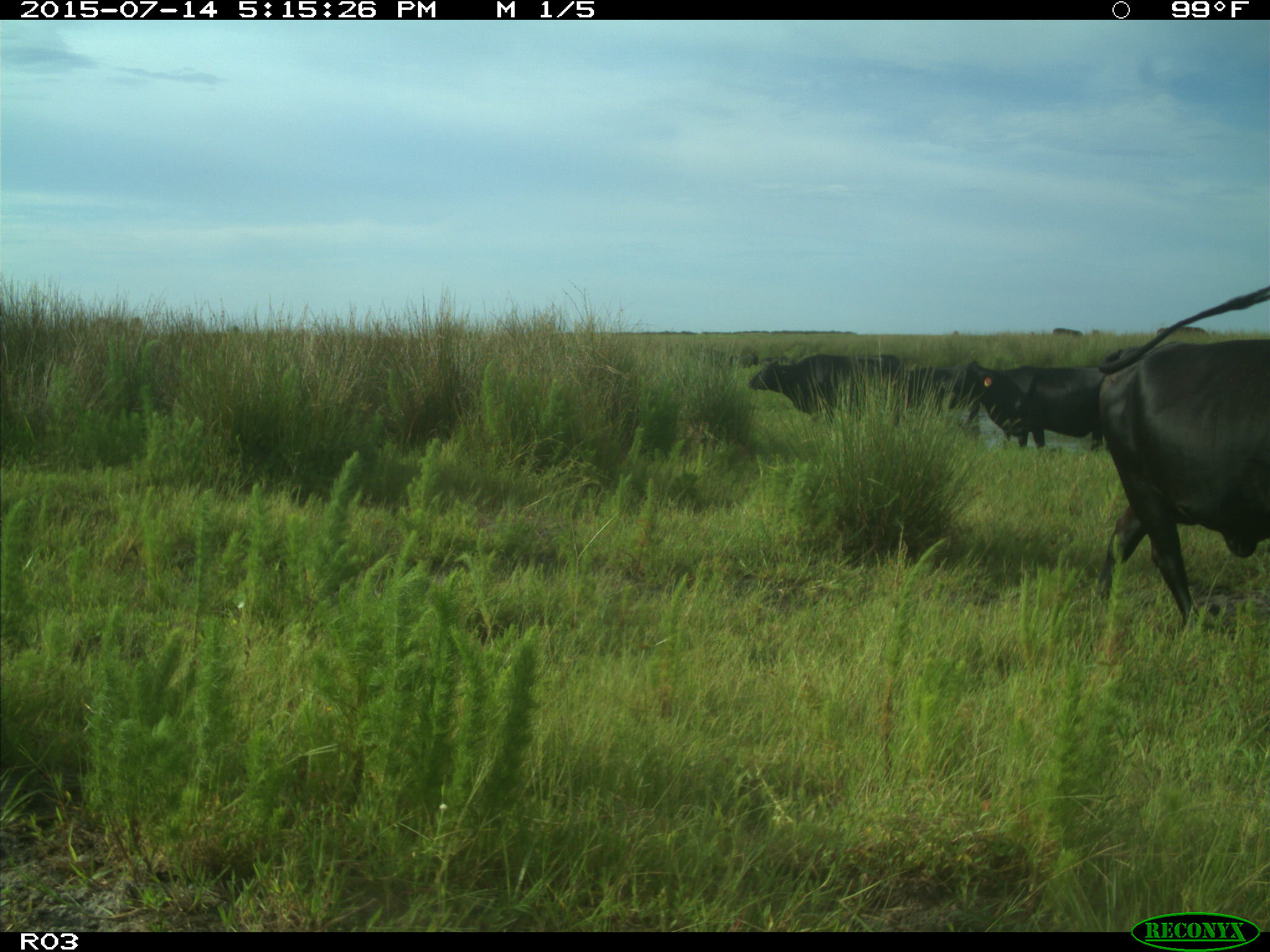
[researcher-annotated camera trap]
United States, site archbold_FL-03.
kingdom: Animalia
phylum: Chordata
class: Mammalia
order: Artiodactyla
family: Bovidae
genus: Bos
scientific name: Bos taurus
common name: domestic cow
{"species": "Bos taurus (domestic cow)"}